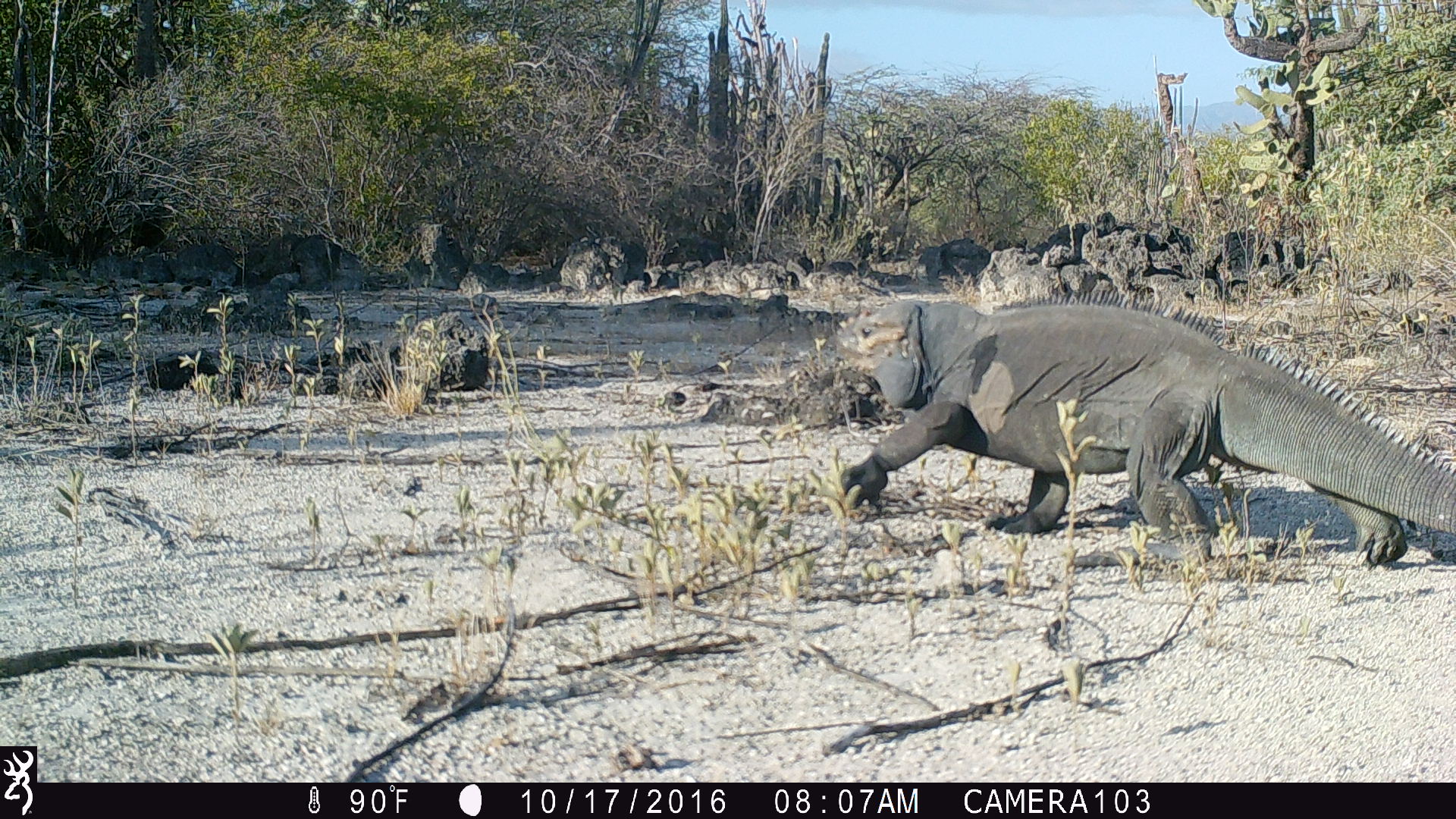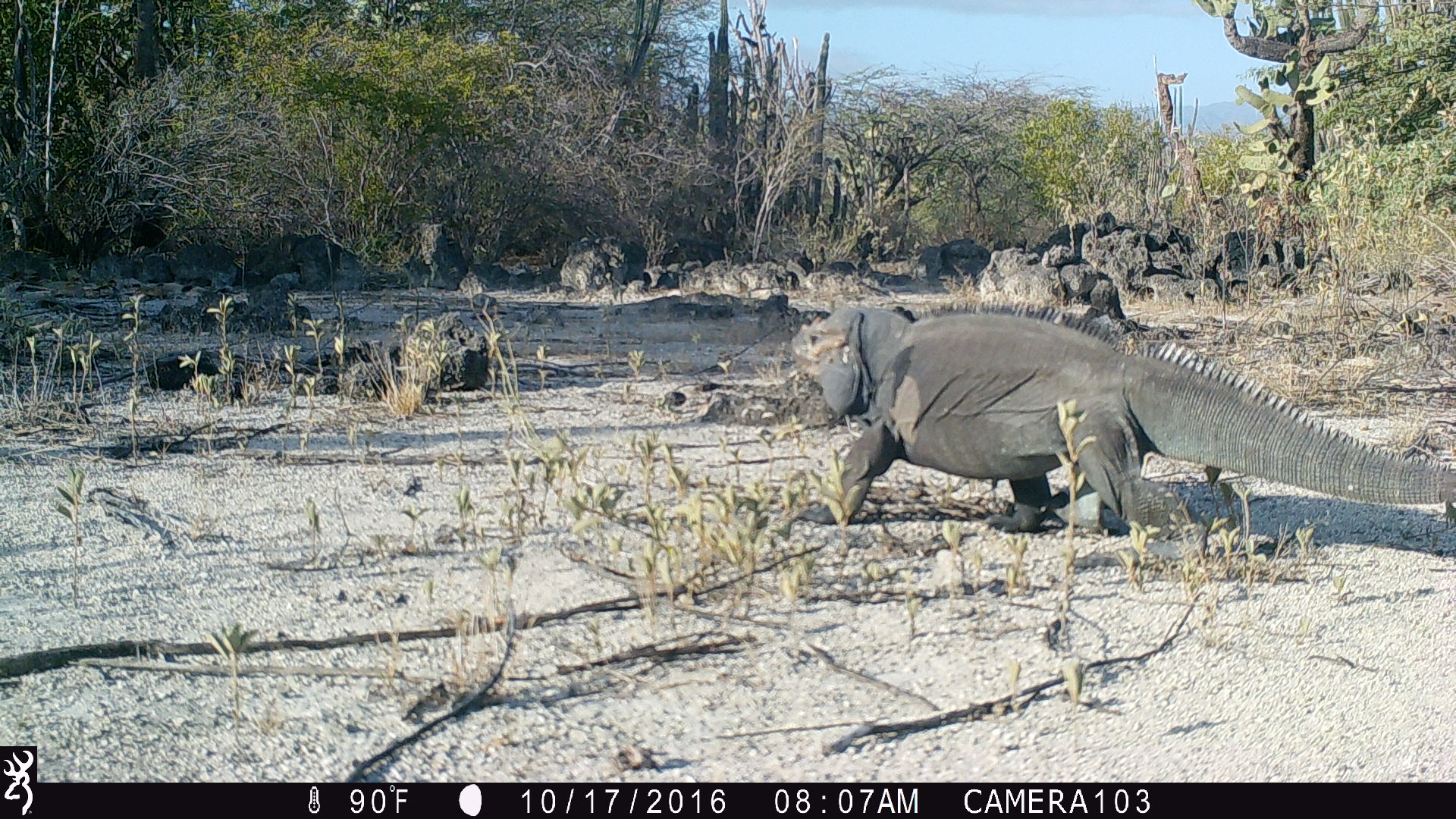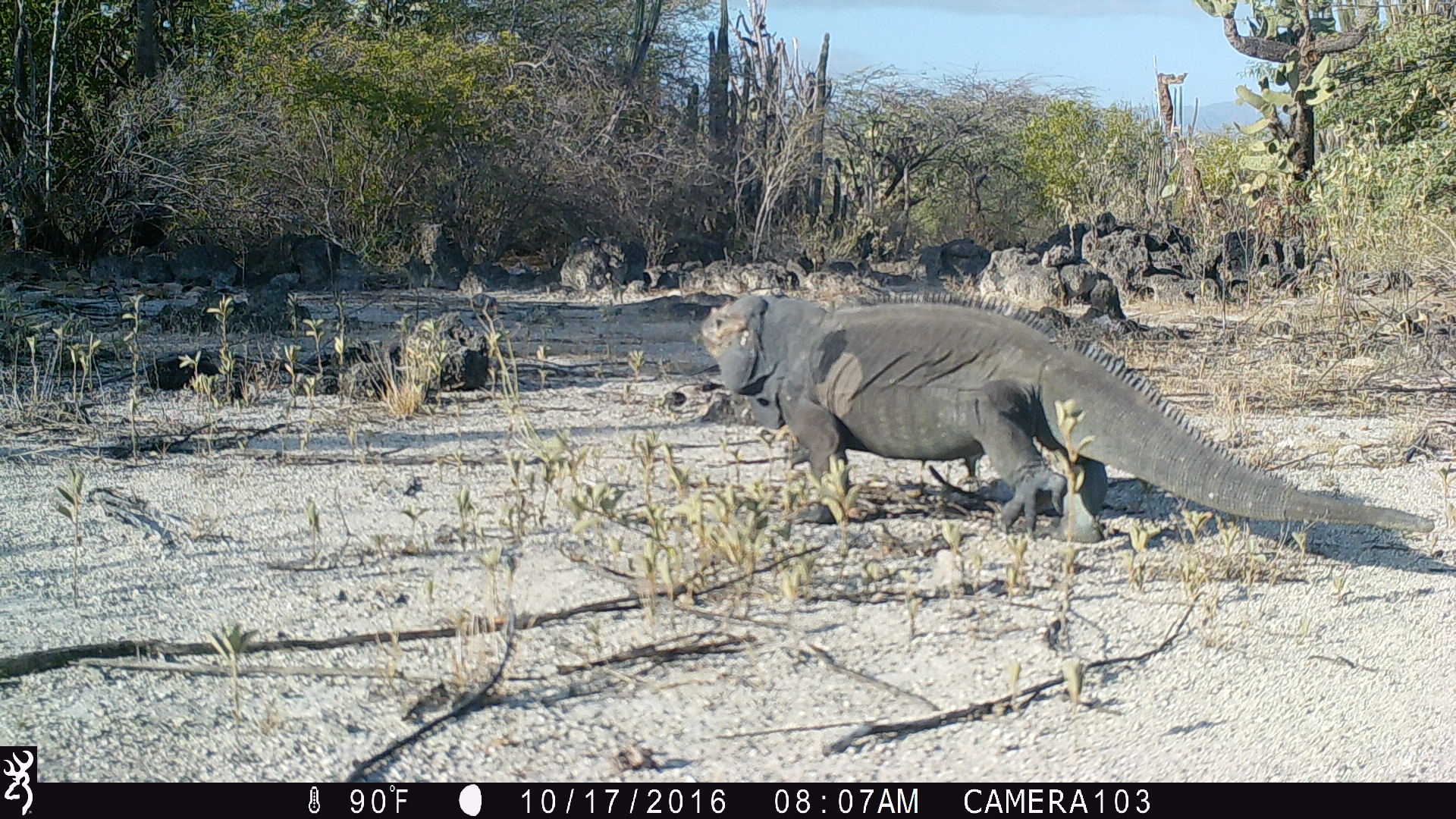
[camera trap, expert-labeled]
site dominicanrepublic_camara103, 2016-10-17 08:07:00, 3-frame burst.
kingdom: Animalia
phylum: Chordata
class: Reptilia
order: Squamata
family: Iguanidae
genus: Iguana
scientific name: Iguana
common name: typical iguanas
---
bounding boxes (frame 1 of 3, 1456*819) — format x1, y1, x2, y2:
iguana: 830, 292, 1448, 604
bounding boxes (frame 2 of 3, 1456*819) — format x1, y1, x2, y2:
iguana: 788, 298, 1453, 600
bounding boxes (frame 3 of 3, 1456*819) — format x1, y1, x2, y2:
iguana: 680, 292, 1389, 557